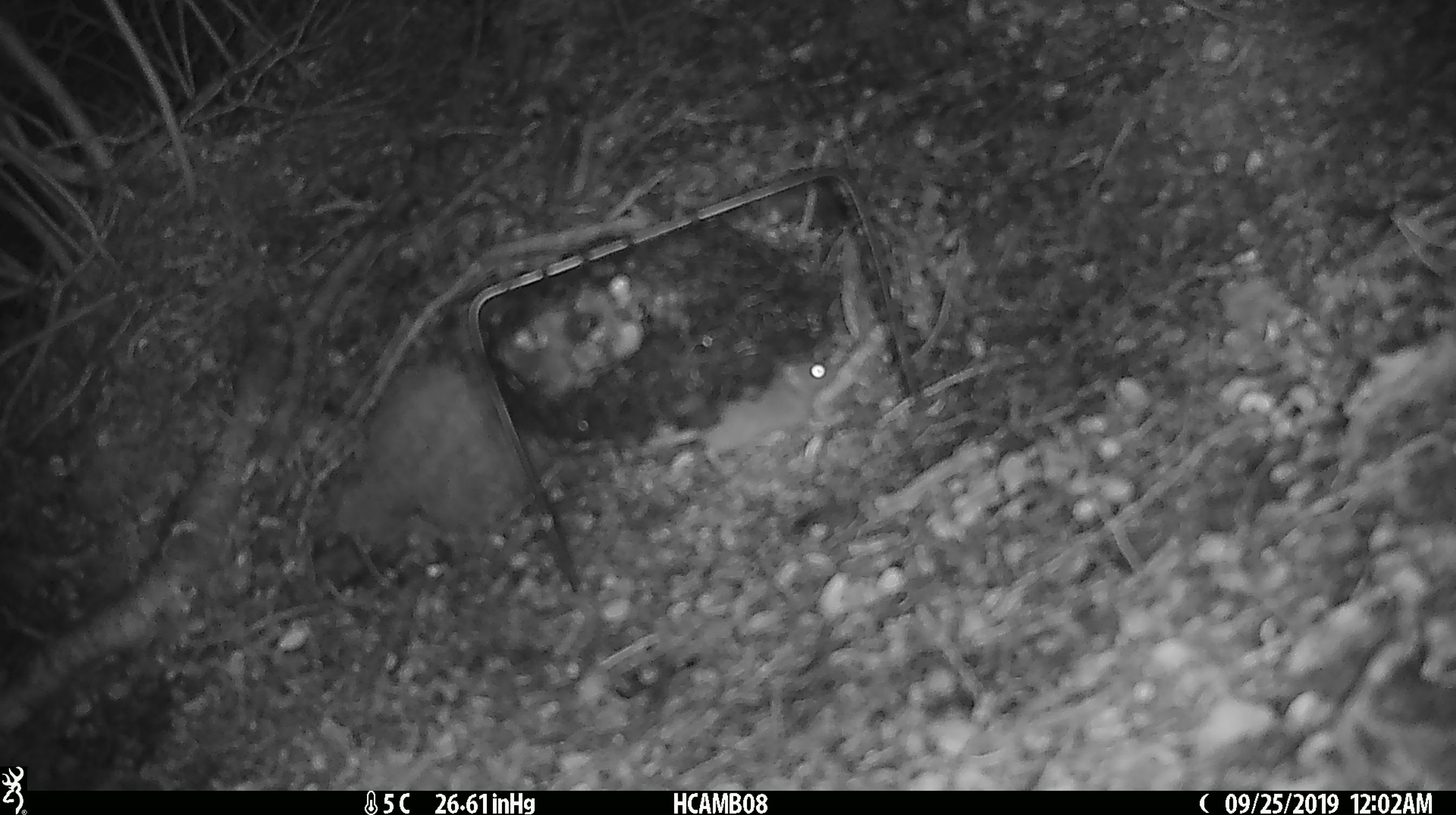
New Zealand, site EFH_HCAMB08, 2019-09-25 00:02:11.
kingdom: Animalia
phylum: Chordata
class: Mammalia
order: Rodentia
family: Muridae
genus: Mus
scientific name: Mus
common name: mouse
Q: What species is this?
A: Mouse (Mus).